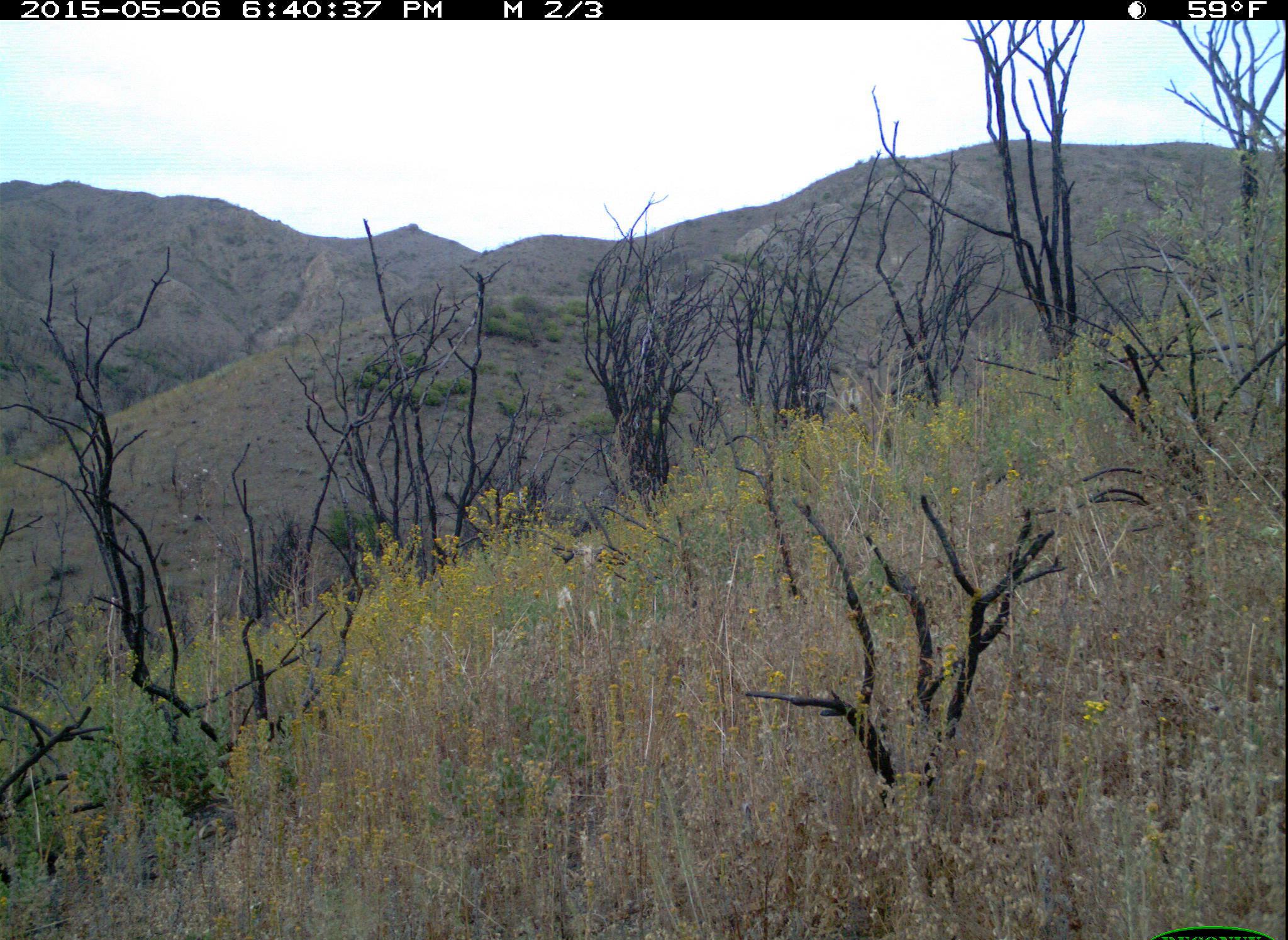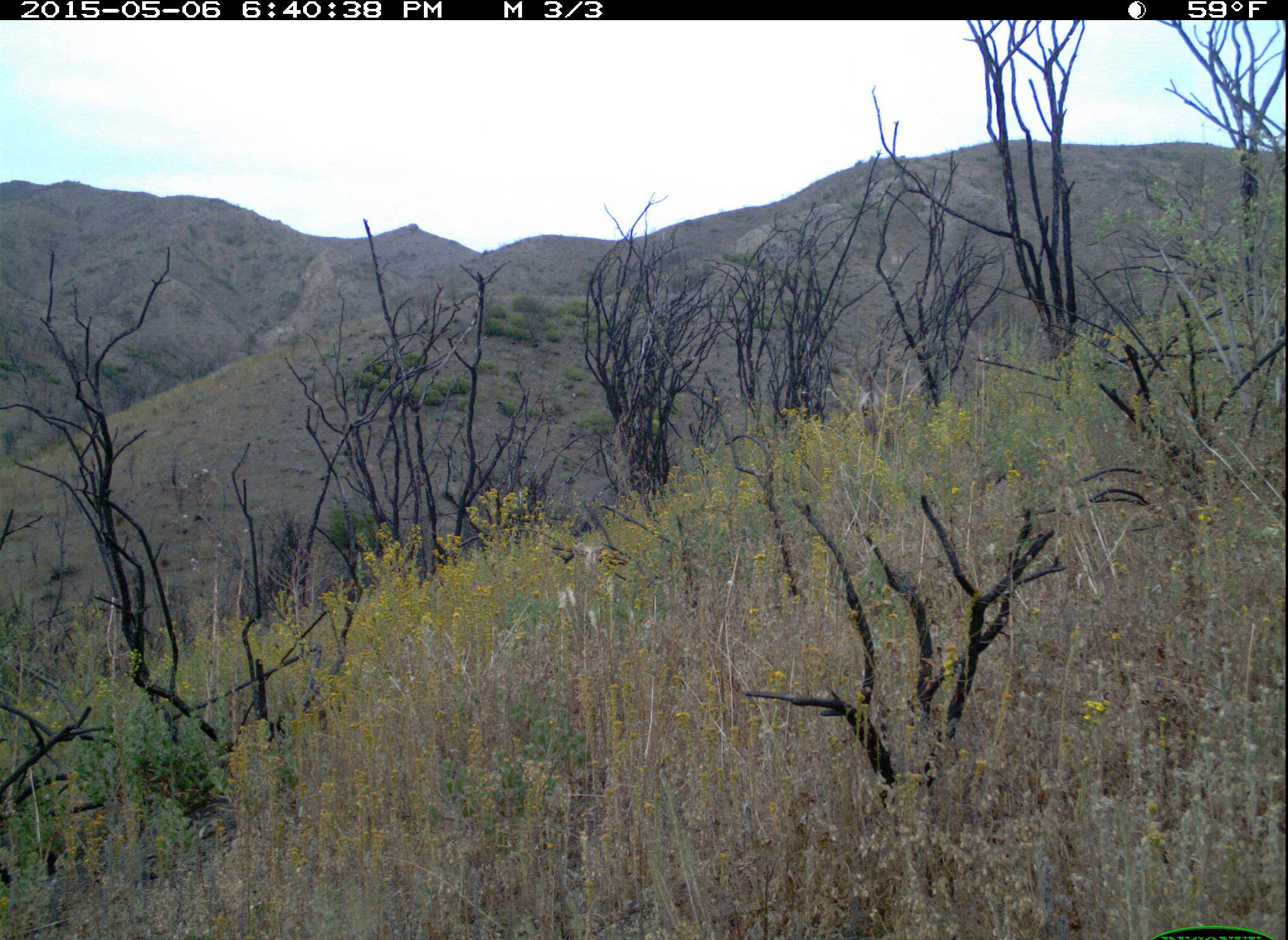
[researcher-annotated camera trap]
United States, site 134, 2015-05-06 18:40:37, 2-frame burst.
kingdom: Animalia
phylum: Chordata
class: Mammalia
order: Artiodactyla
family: Cervidae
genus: Odocoileus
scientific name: Odocoileus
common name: deer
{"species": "deer (Odocoileus)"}